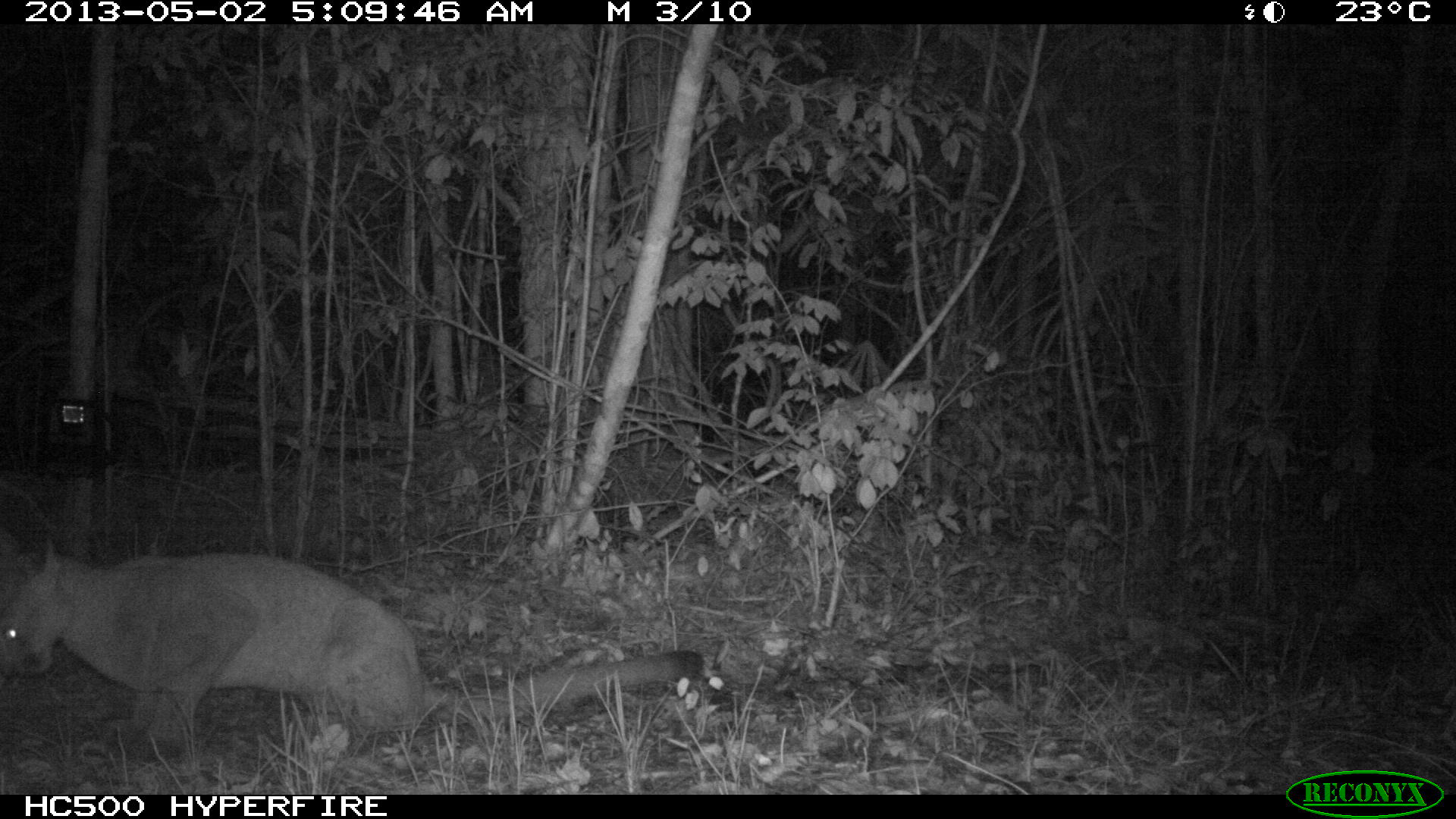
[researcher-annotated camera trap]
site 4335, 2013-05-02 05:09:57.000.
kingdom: Animalia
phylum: Chordata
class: Mammalia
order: Carnivora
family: Felidae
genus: Puma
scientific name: Puma concolor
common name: mountain lion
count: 1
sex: female